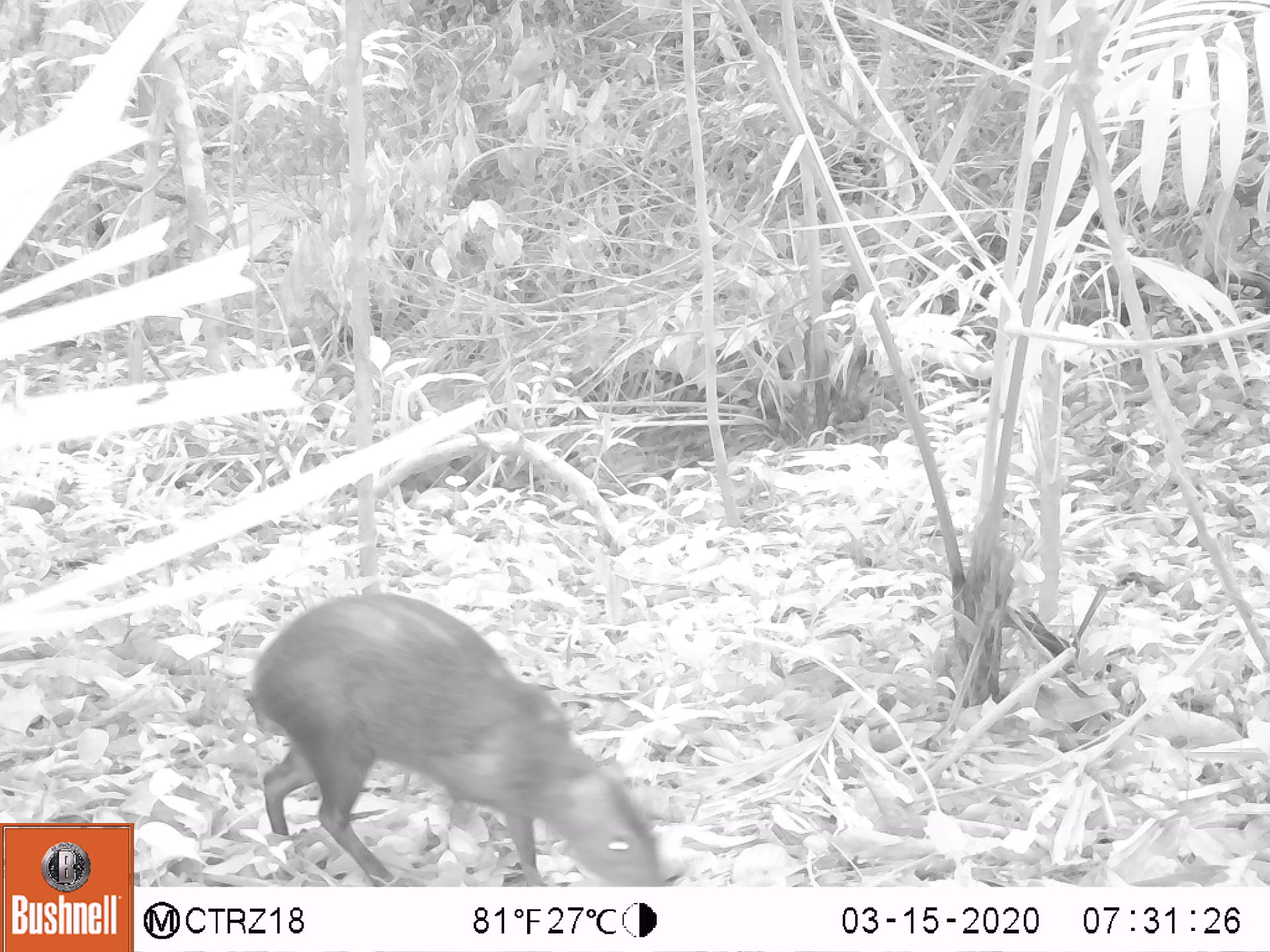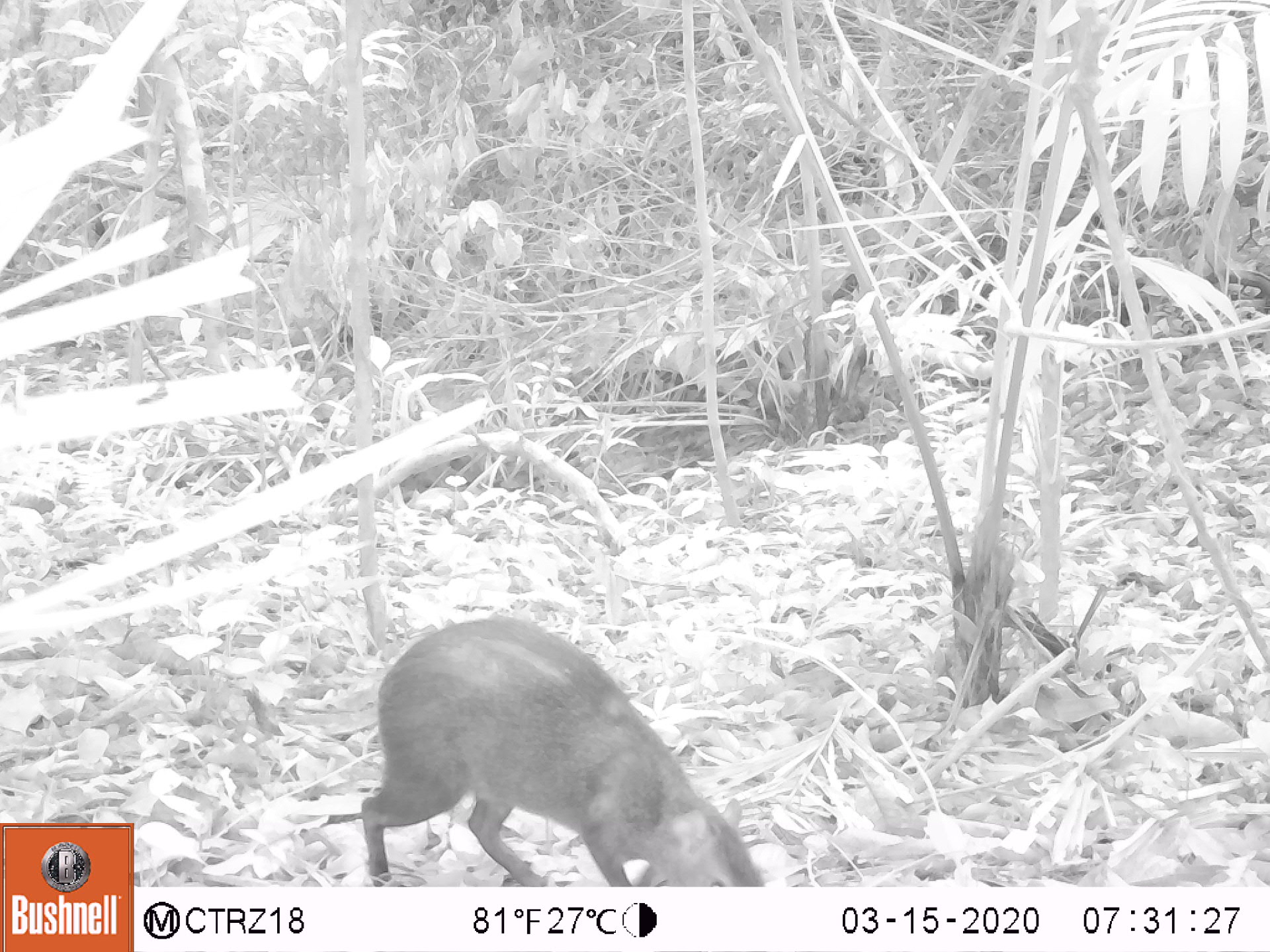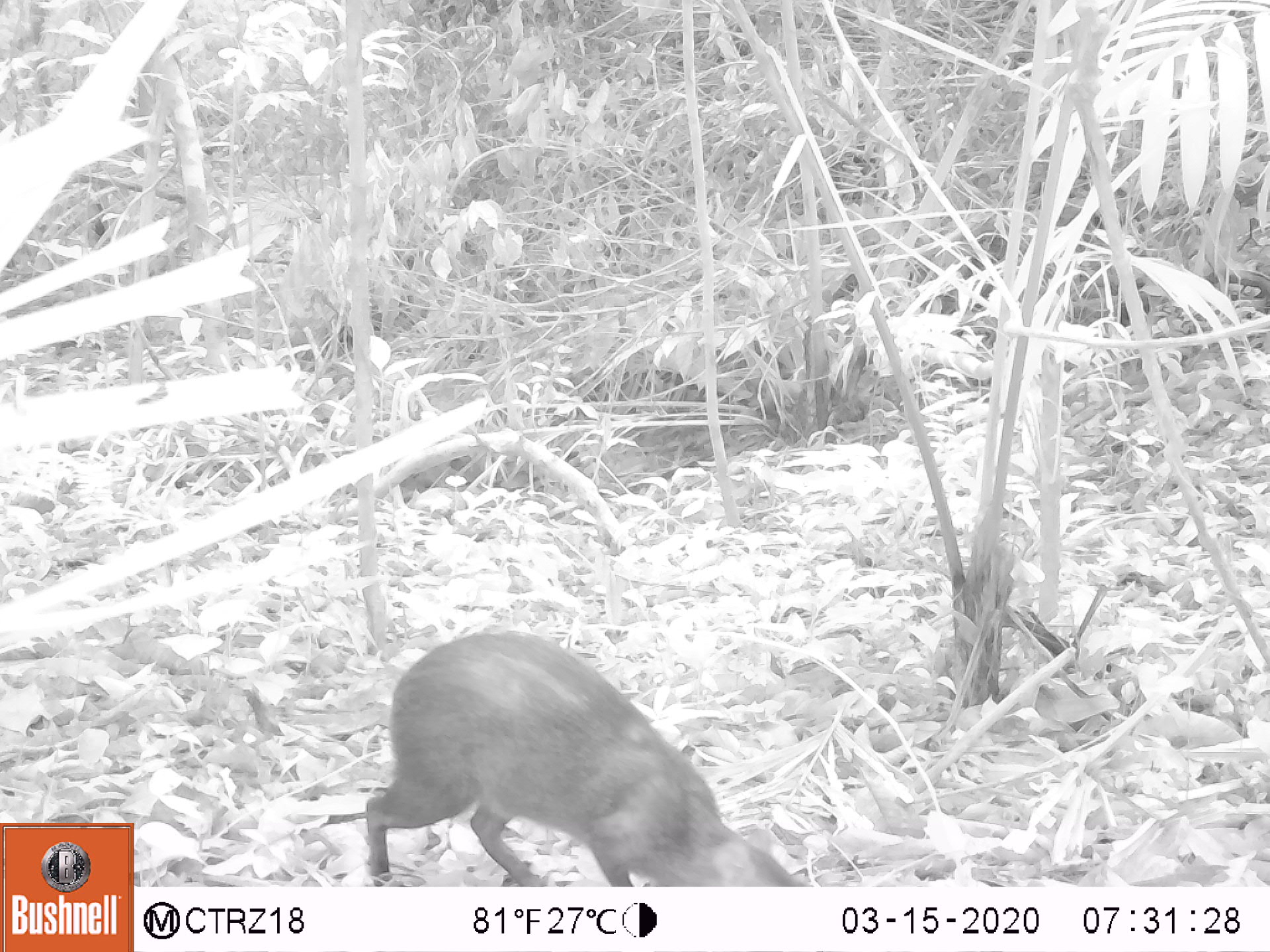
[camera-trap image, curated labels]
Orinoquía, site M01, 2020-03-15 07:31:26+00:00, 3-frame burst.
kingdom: Animalia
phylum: Chordata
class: Mammalia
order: Rodentia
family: Dasyproctidae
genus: Dasyprocta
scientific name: Dasyprocta fuliginosa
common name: black agouti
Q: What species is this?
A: Black agouti (Dasyprocta fuliginosa).